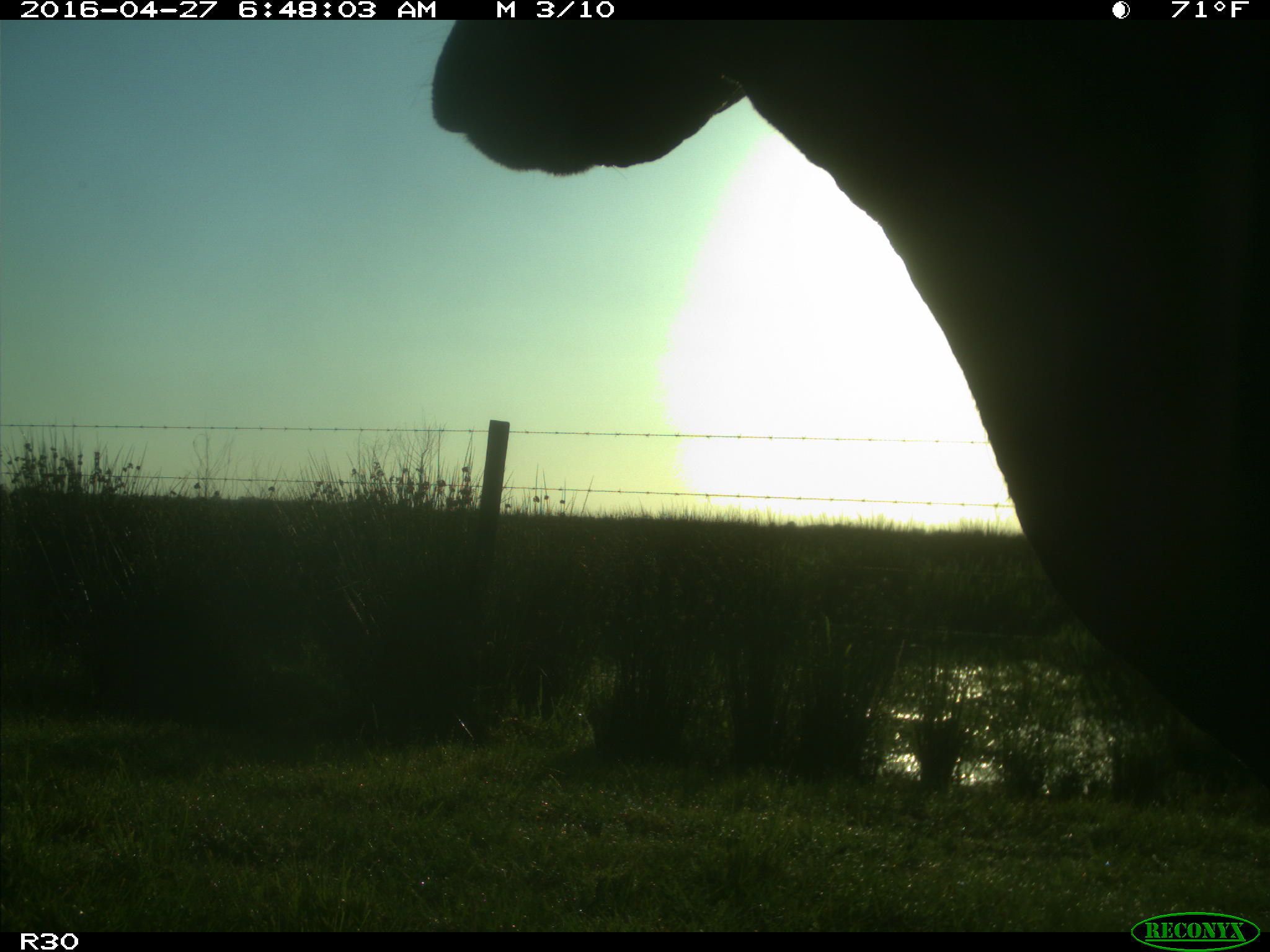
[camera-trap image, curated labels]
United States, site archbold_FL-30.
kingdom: Animalia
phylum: Chordata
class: Mammalia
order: Artiodactyla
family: Bovidae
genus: Bos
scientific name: Bos taurus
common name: domestic cow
Bos taurus (domestic cow).